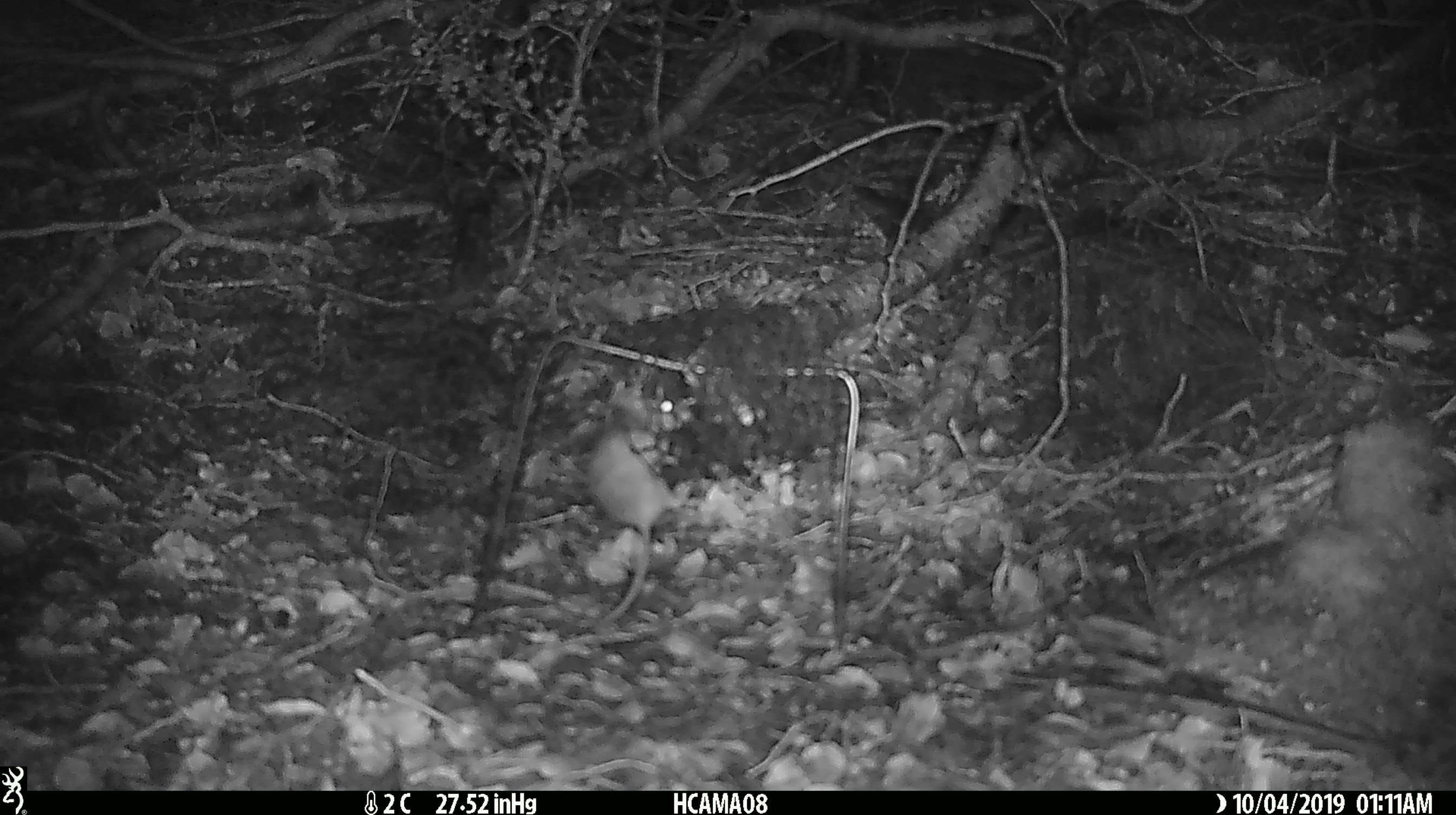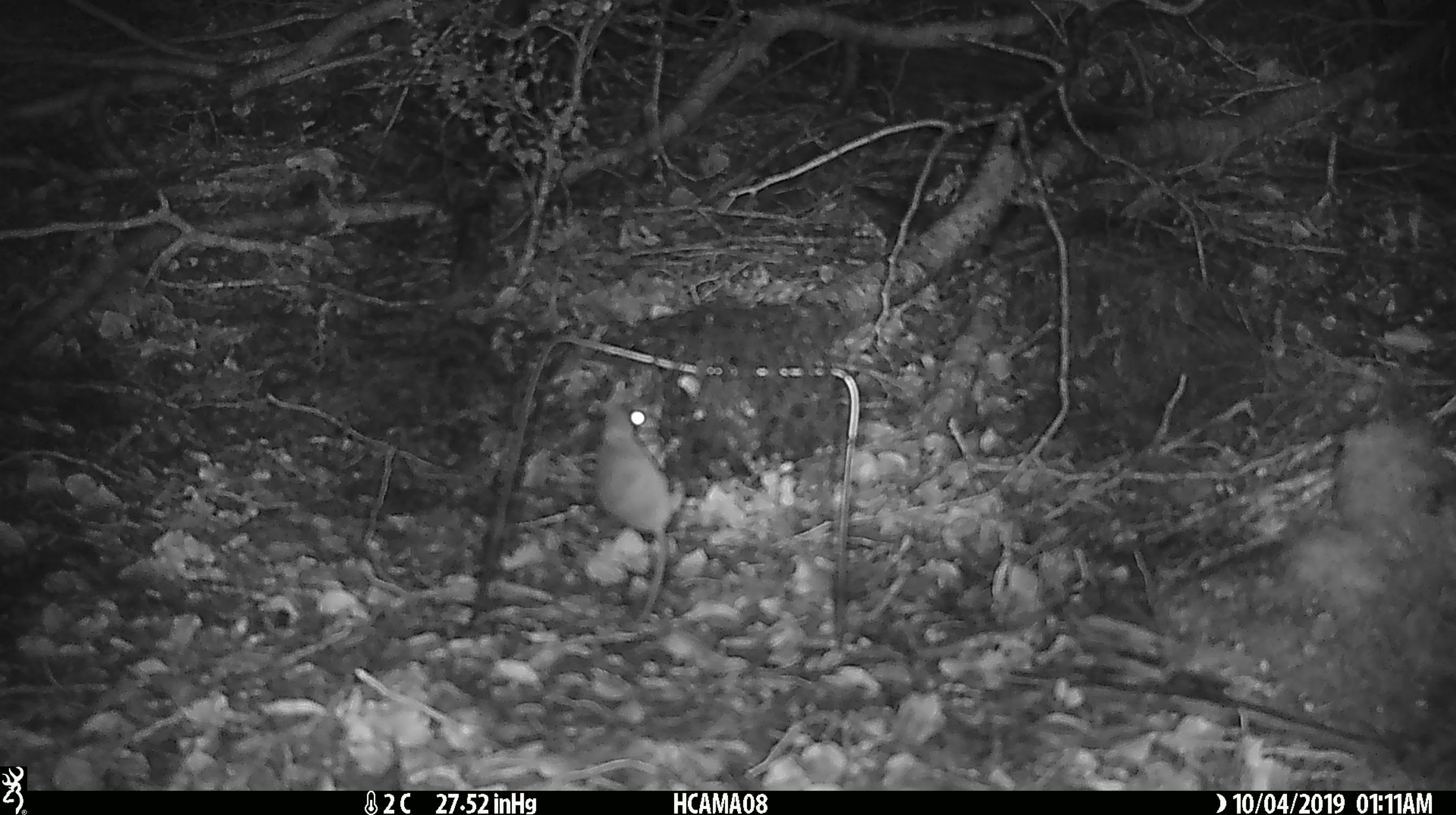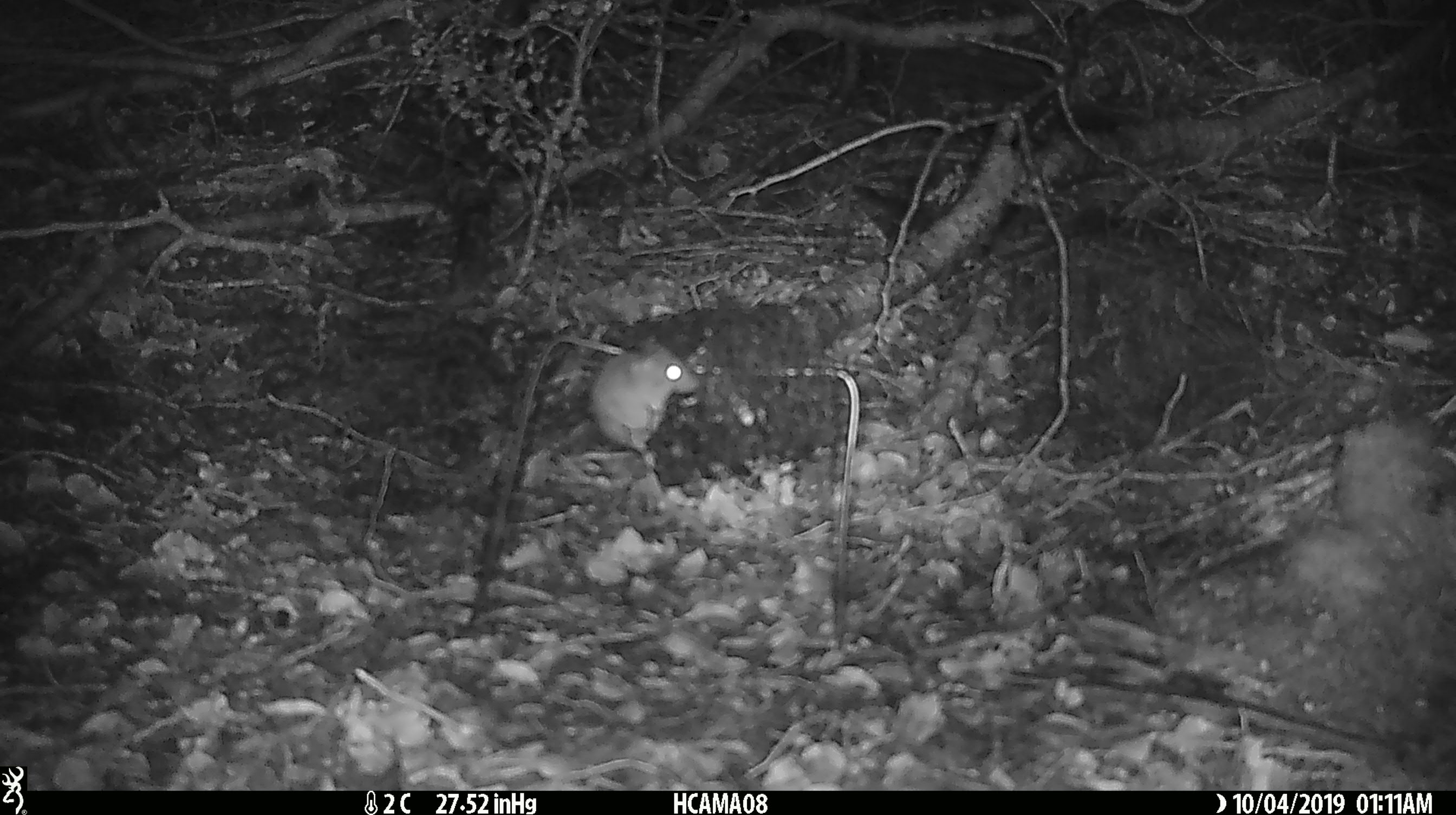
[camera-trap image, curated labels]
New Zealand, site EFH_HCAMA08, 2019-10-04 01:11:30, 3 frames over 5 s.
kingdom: Animalia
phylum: Chordata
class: Mammalia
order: Rodentia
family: Muridae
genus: Mus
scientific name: Mus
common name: mouse